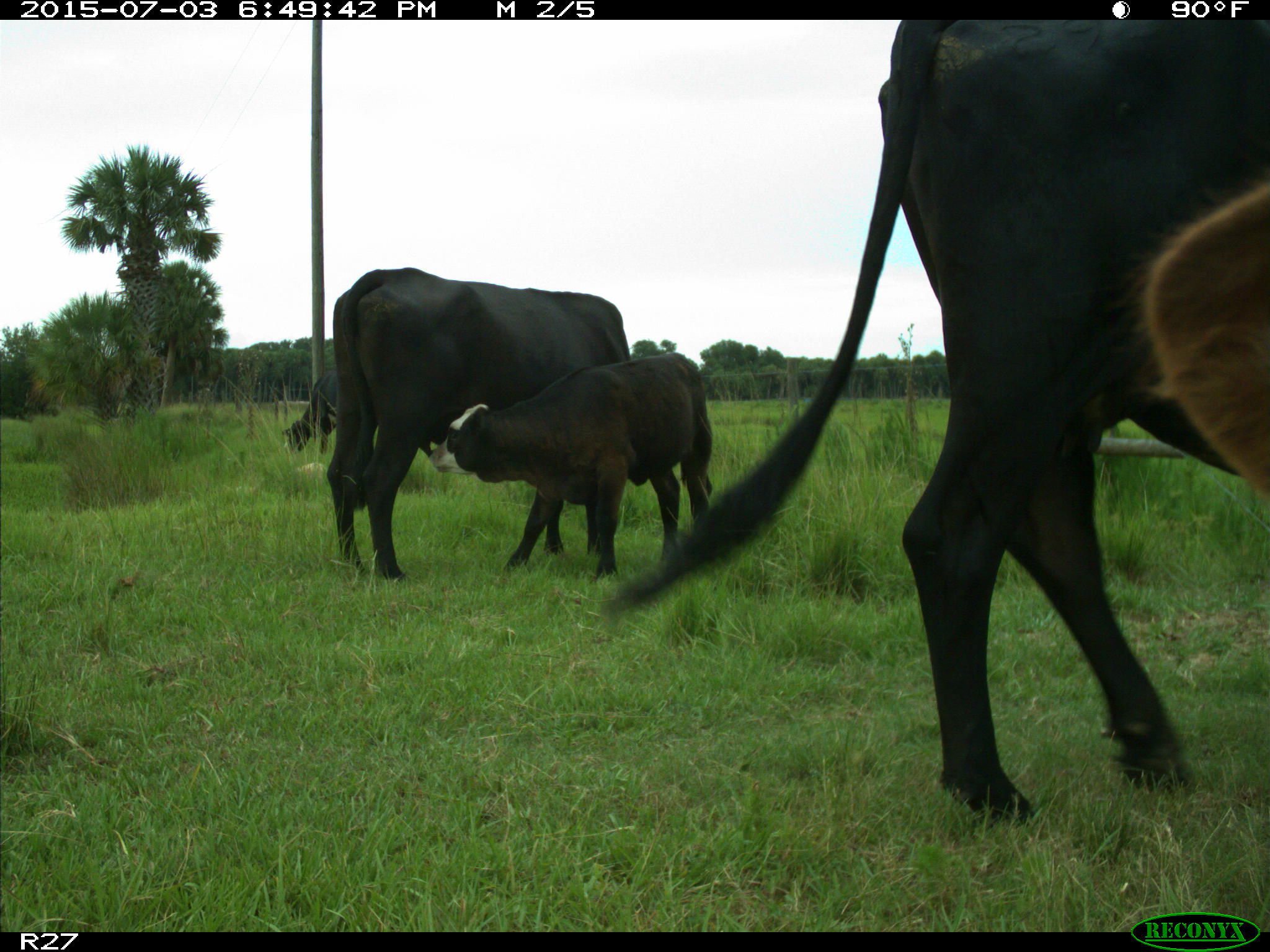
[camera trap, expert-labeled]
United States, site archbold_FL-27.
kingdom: Animalia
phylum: Chordata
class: Mammalia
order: Artiodactyla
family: Bovidae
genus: Bos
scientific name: Bos taurus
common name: domestic cow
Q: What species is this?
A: Bos taurus (domestic cow).